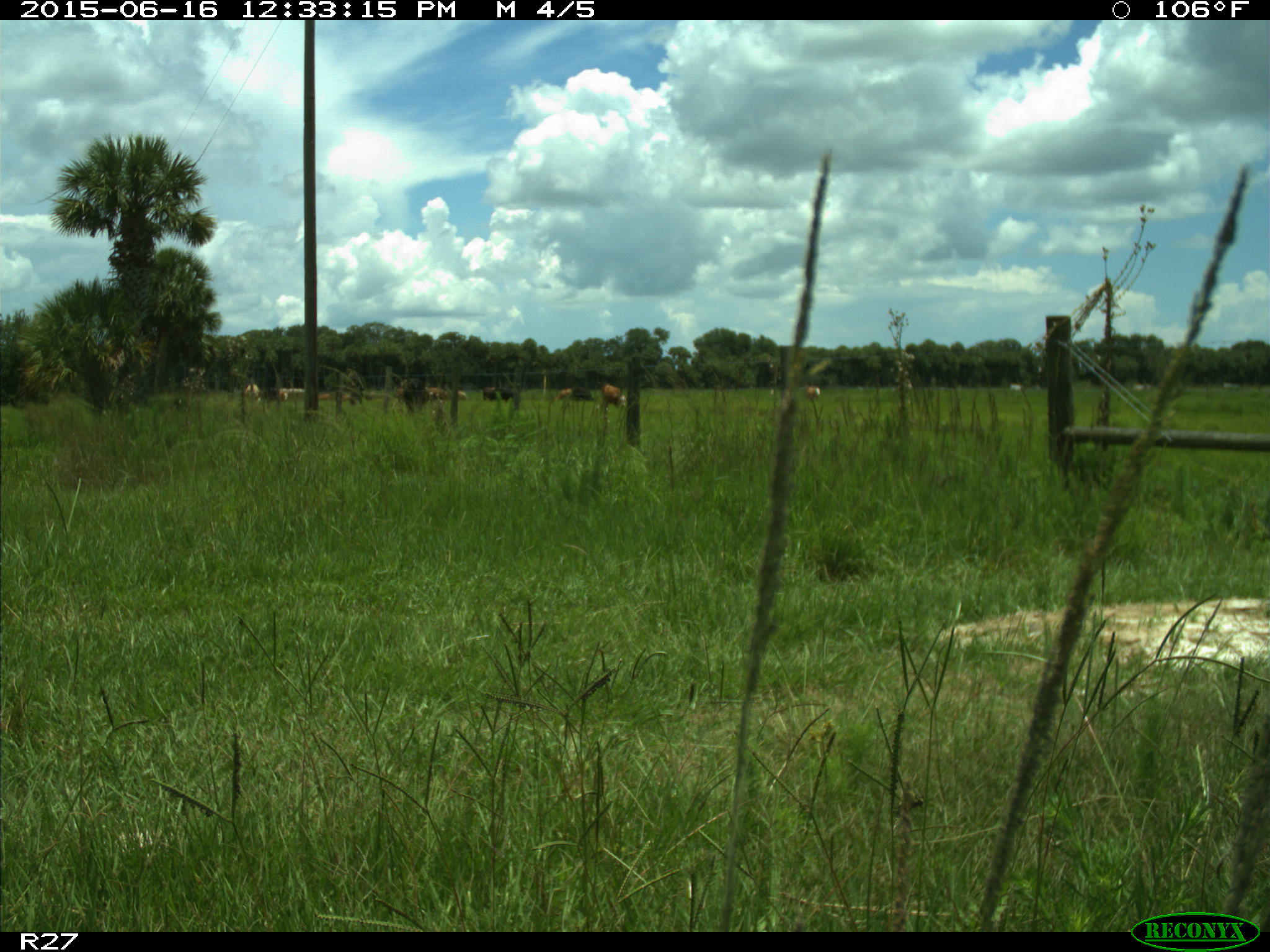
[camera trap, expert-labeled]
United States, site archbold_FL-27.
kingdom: Animalia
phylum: Chordata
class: Mammalia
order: Artiodactyla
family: Bovidae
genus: Bos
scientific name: Bos taurus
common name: domestic cow